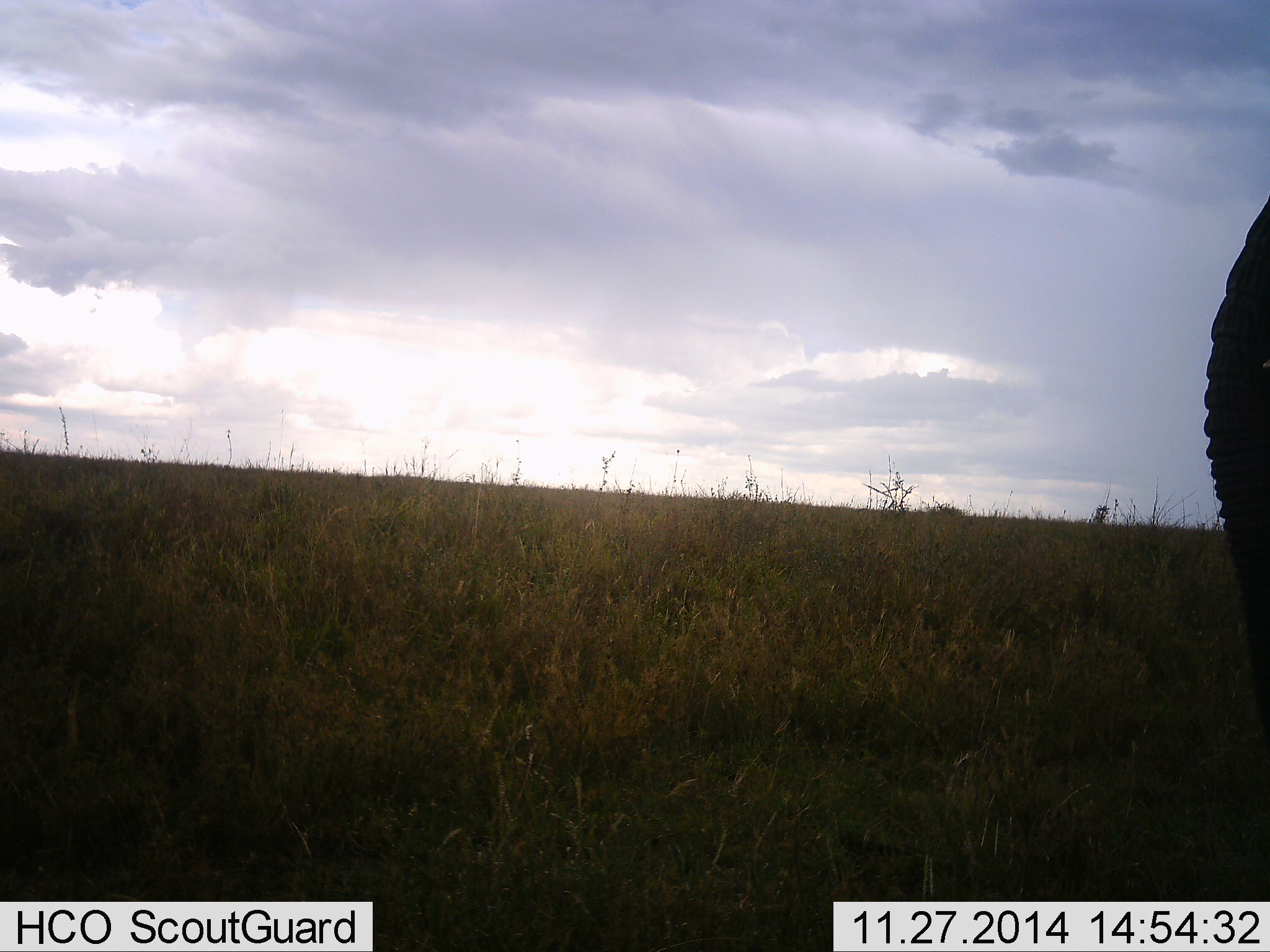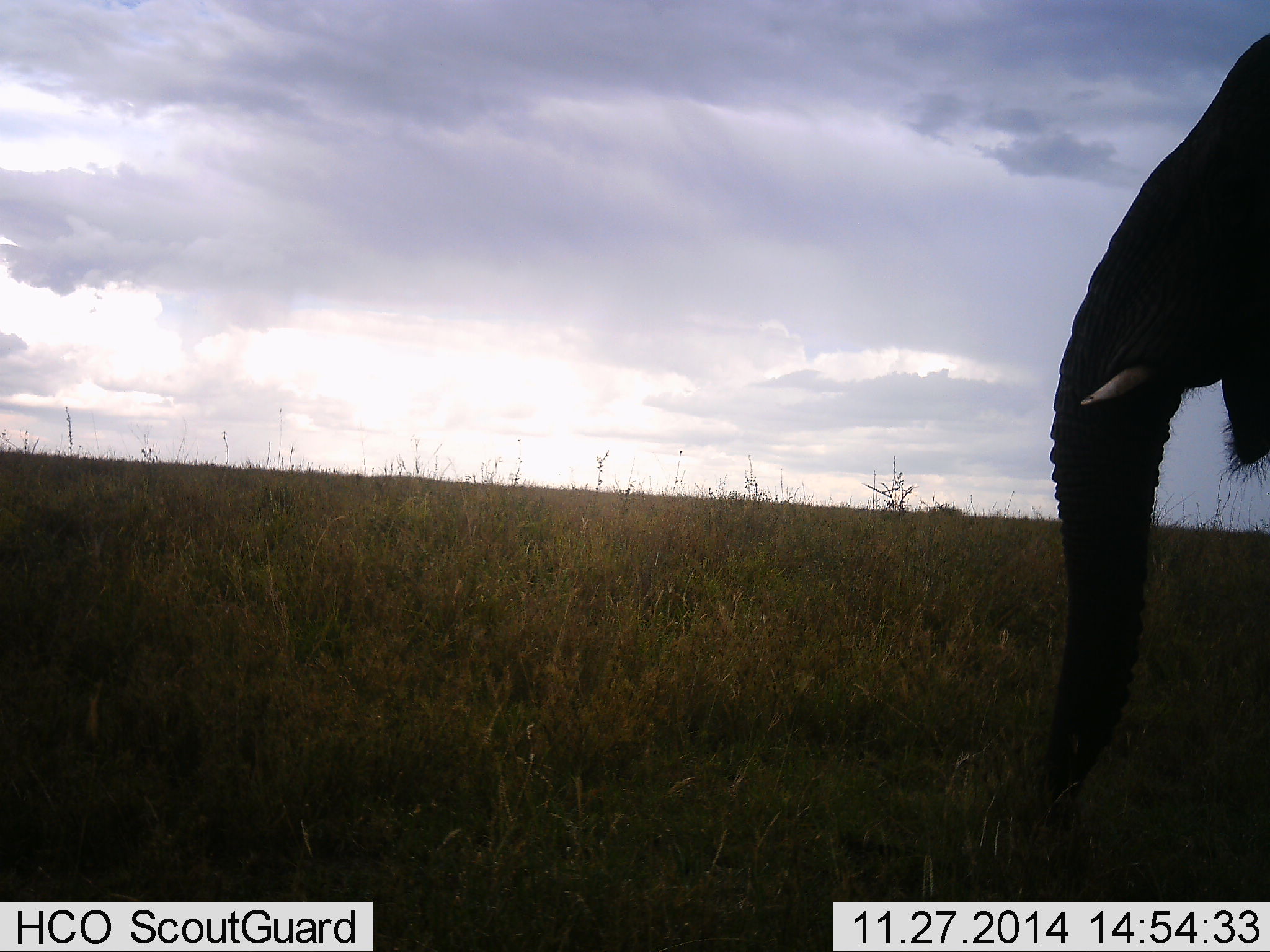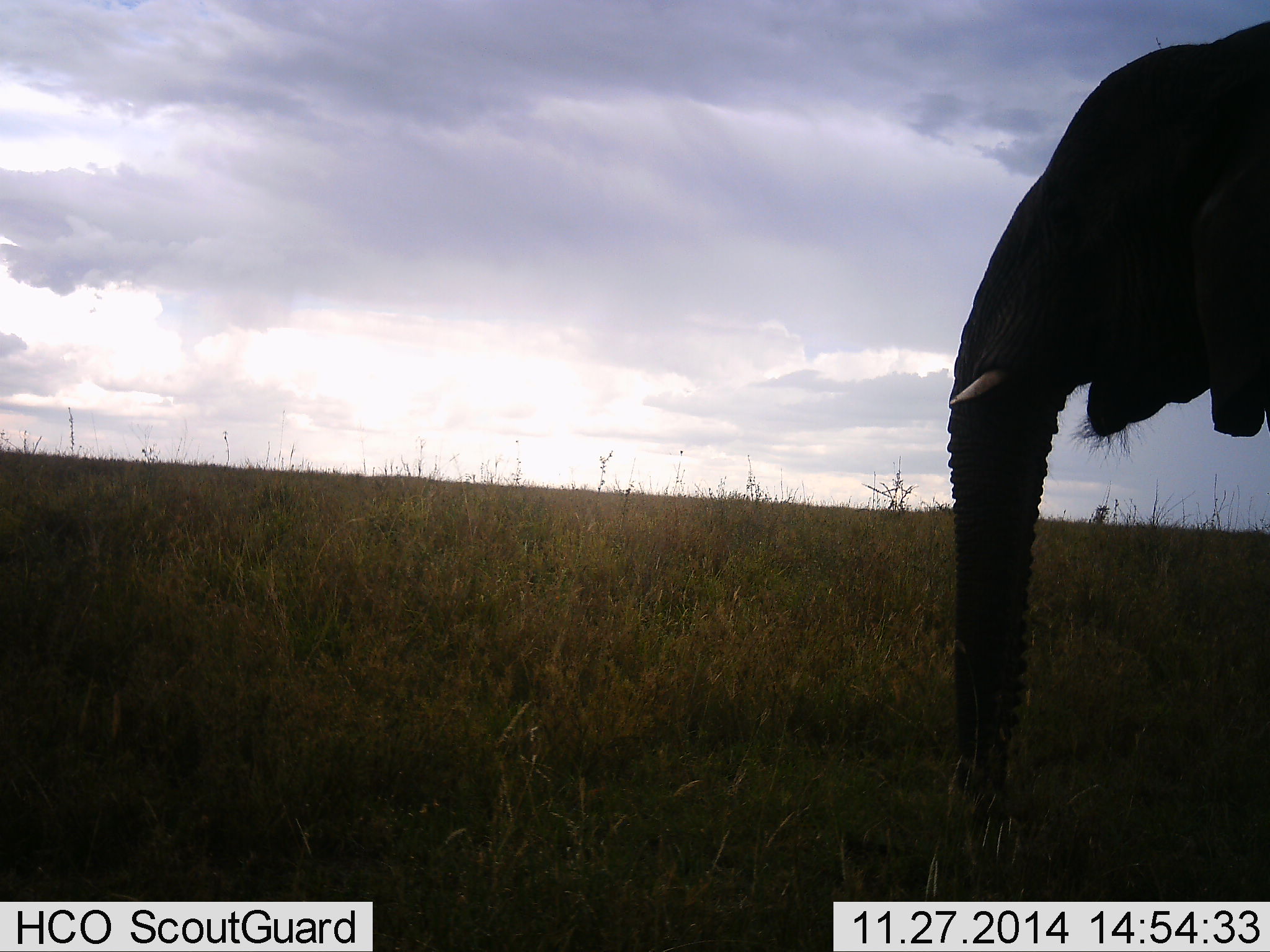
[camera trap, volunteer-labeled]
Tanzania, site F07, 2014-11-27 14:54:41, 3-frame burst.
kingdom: Animalia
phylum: Chordata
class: Mammalia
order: Proboscidea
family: Elephantidae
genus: Loxodonta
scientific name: Loxodonta africana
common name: african bush elephant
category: elephant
Elephant (african bush elephant) (Loxodonta africana), count 1. Behavior (volunteer vote fractions): standing 50%, resting 10%, moving 40%, interacting 0%. Young present (vote fraction): 0%. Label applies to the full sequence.